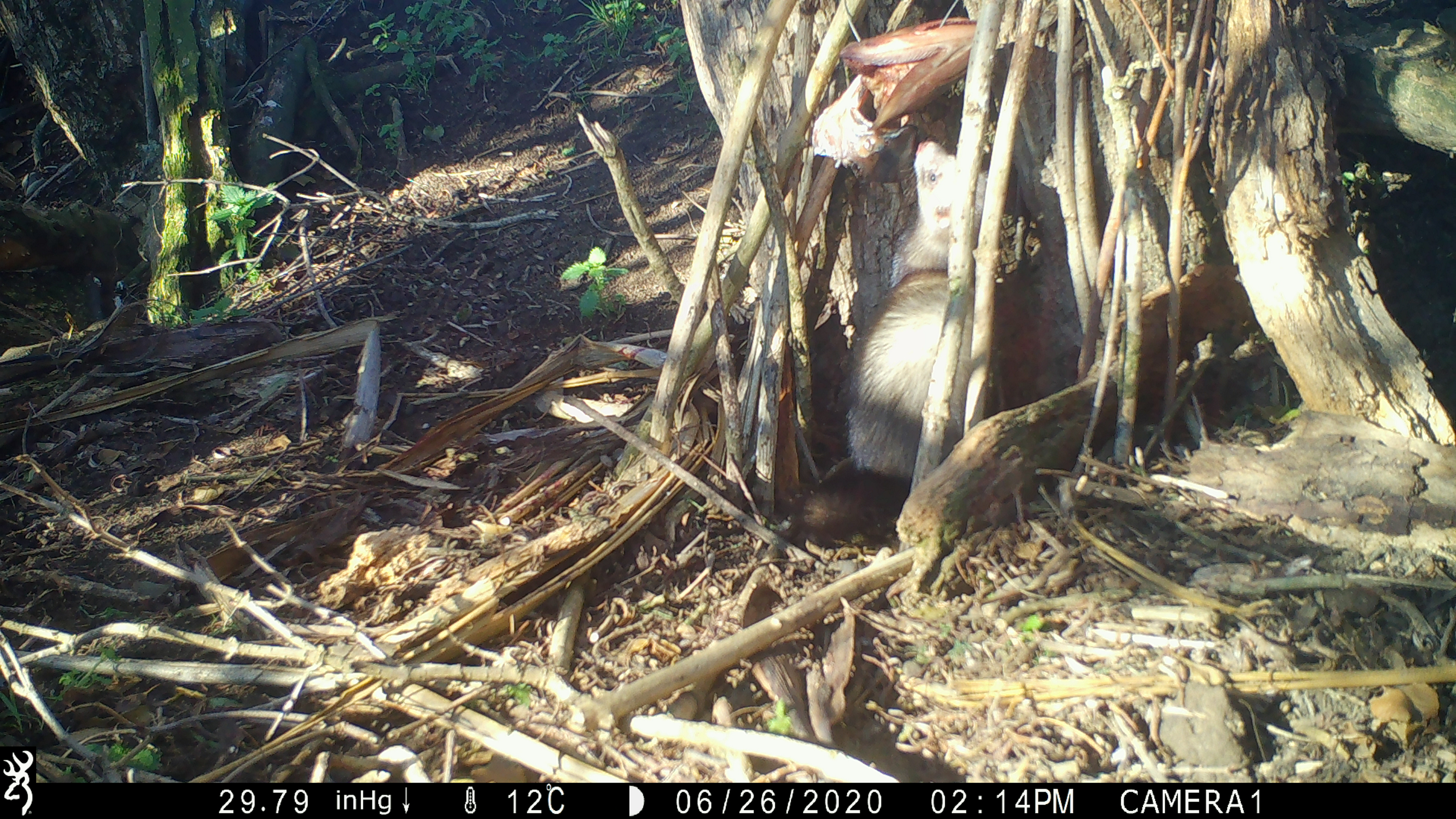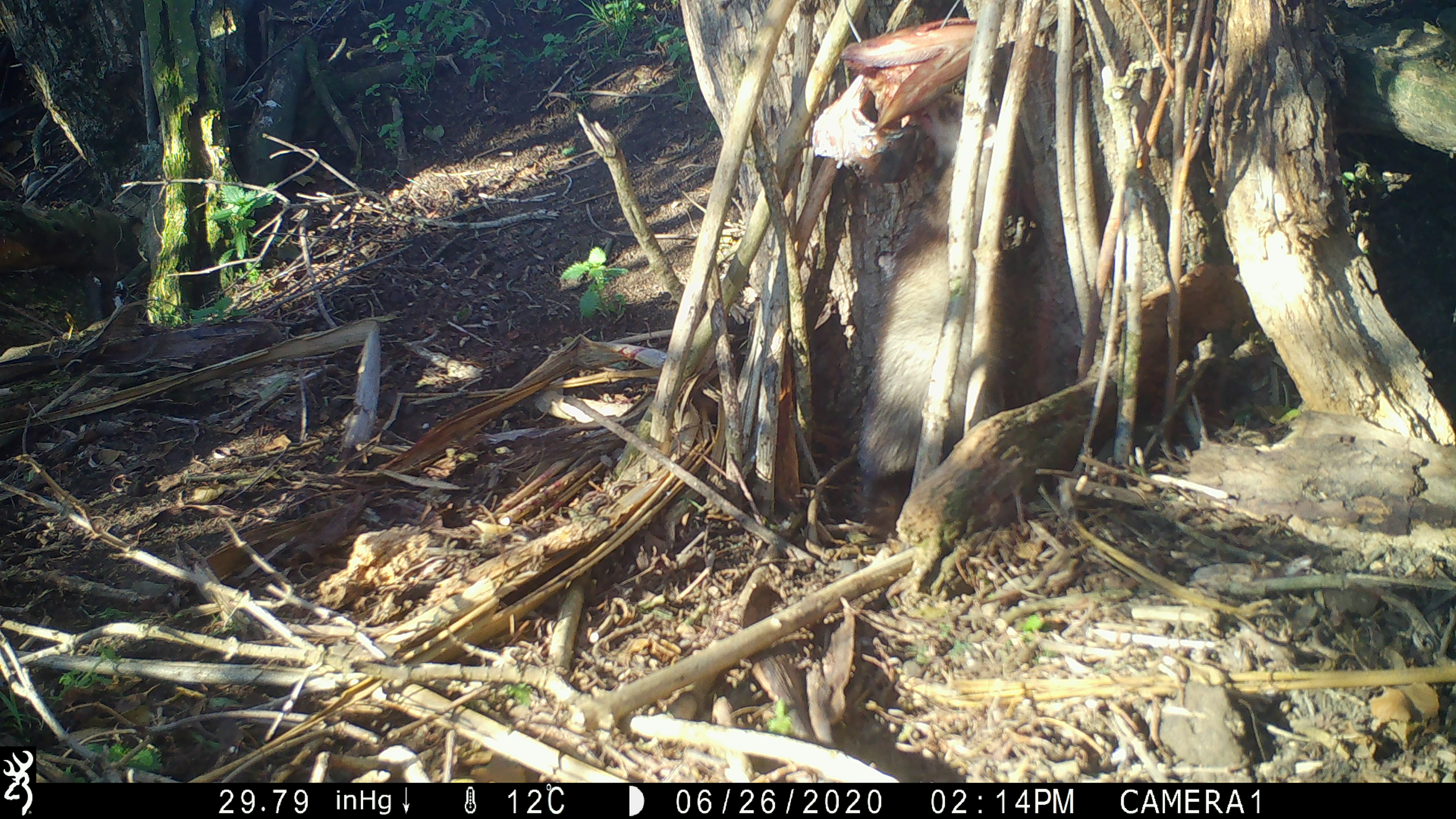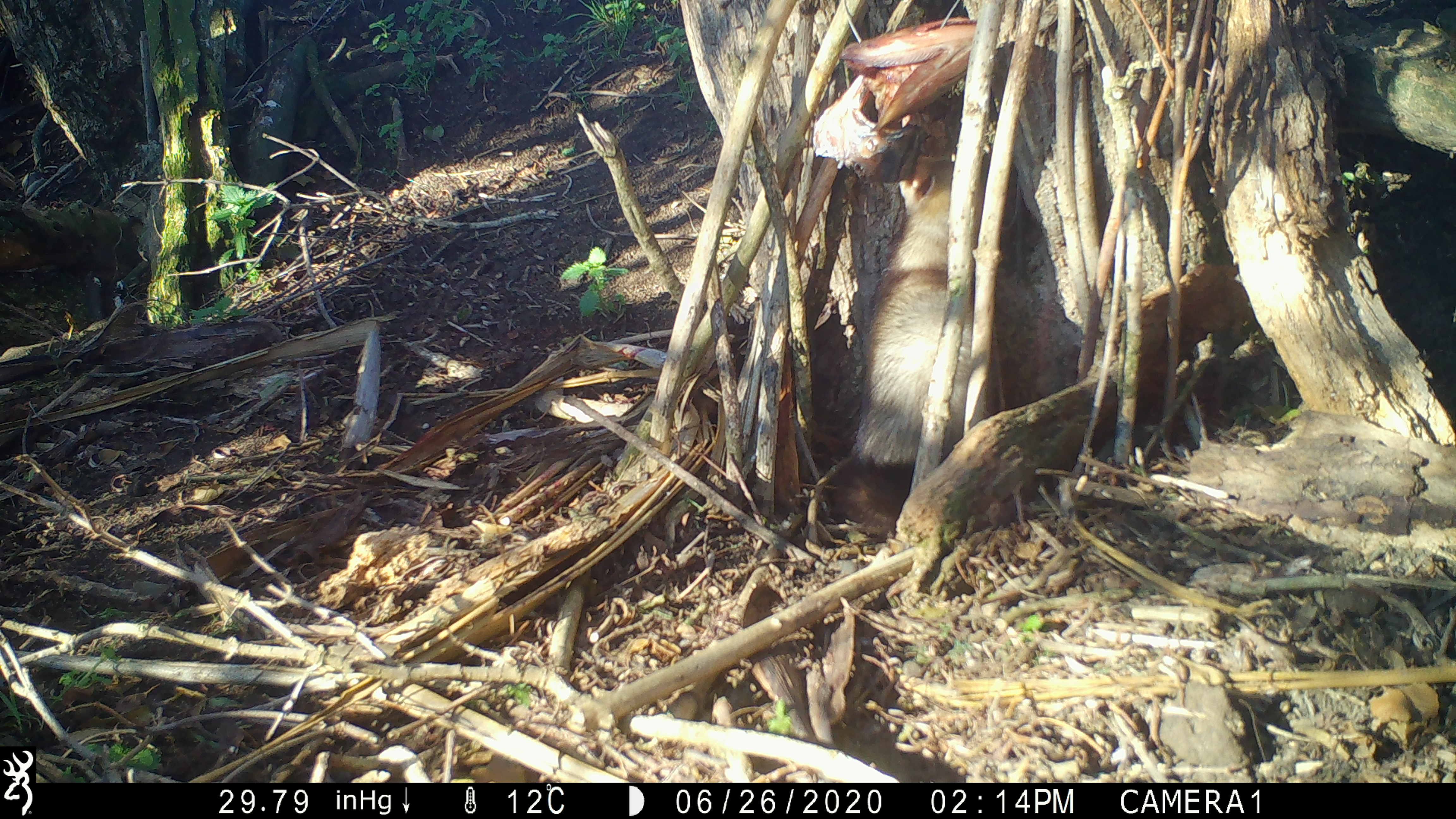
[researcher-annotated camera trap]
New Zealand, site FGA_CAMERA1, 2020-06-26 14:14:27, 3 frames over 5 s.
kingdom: Animalia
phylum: Chordata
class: Mammalia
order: Carnivora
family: Mustelidae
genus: Mustela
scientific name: Mustela furo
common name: ferret